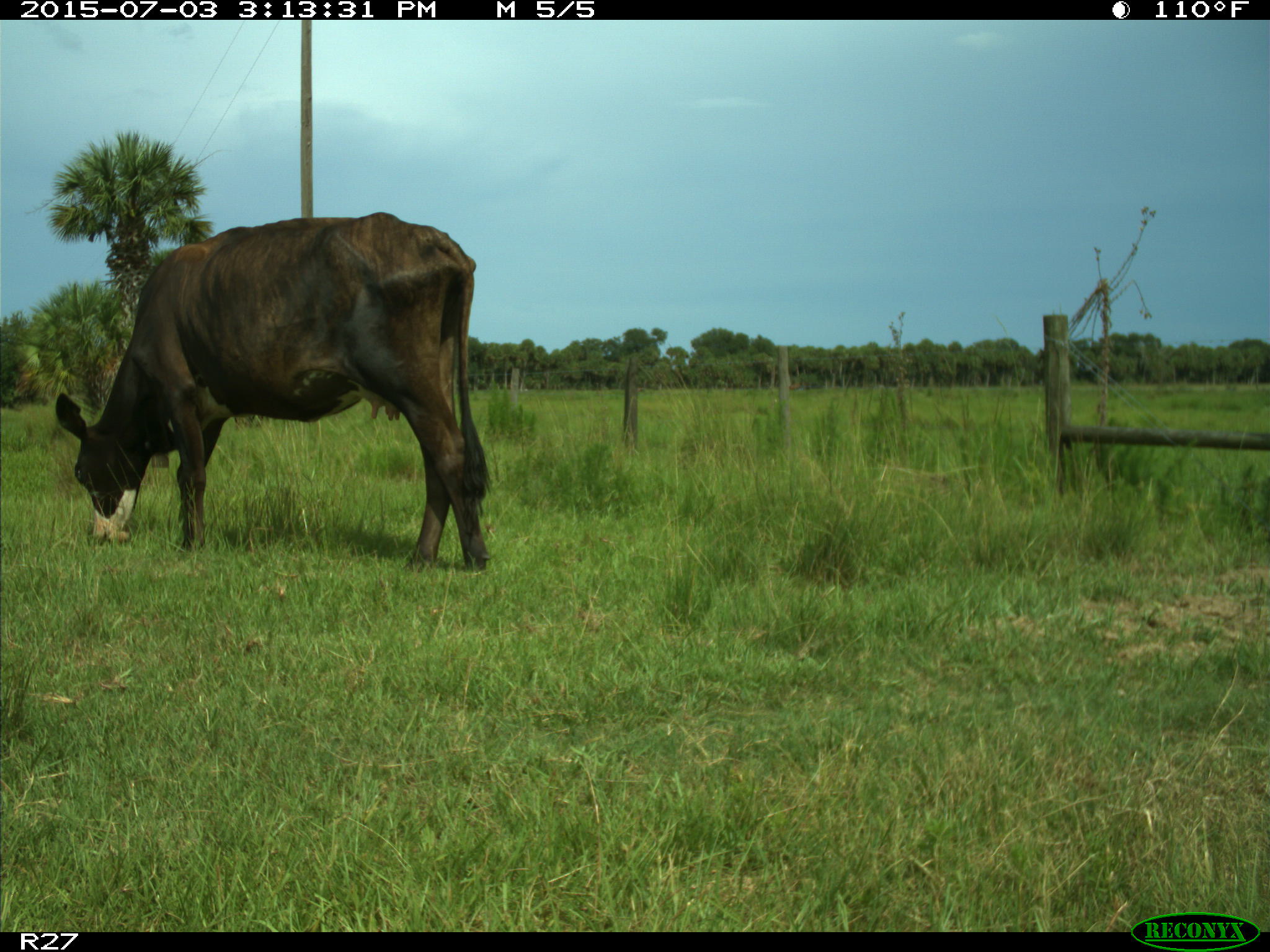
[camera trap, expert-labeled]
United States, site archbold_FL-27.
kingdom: Animalia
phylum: Chordata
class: Mammalia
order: Artiodactyla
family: Bovidae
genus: Bos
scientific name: Bos taurus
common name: domestic cow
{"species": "Bos taurus (domestic cow)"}